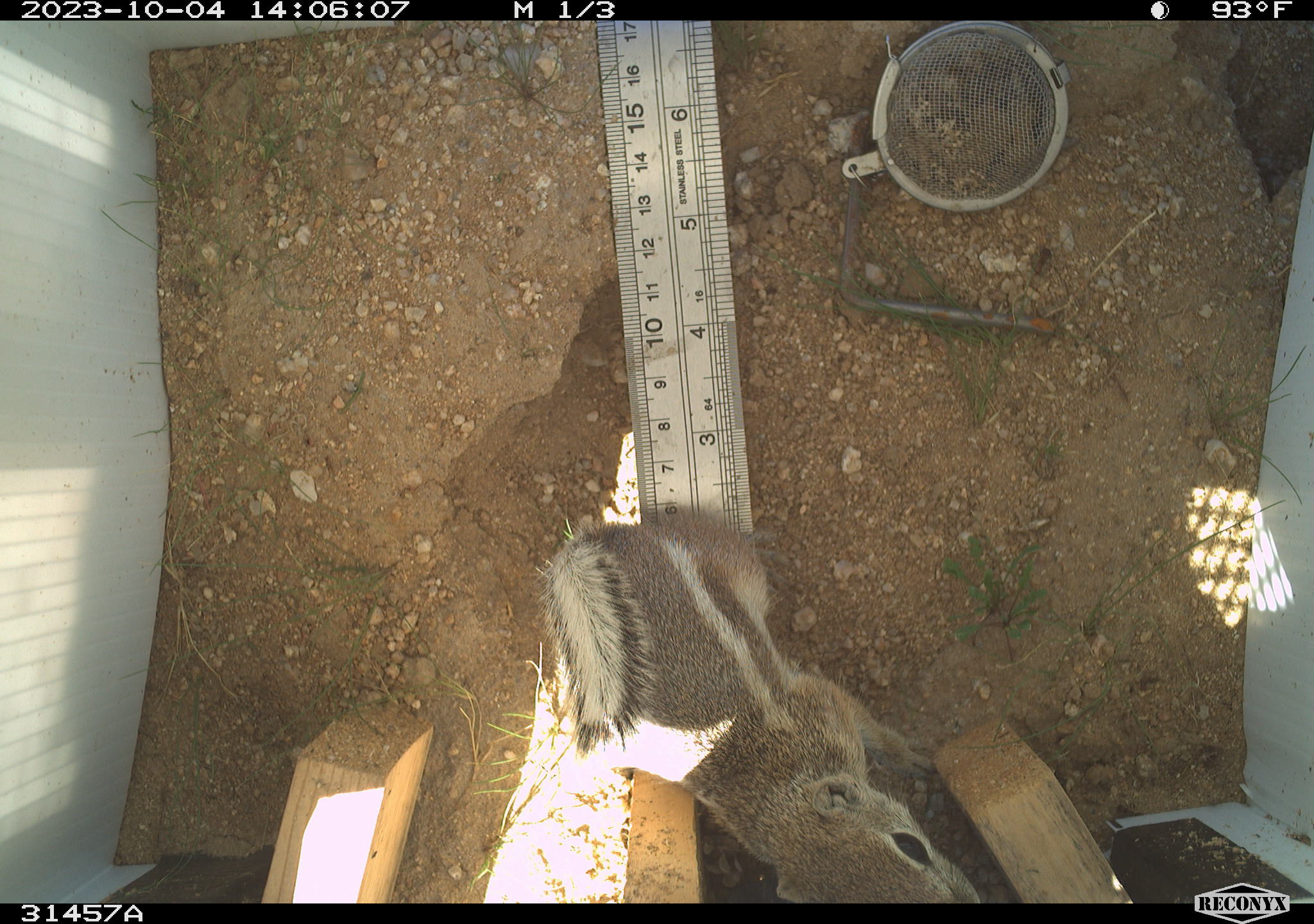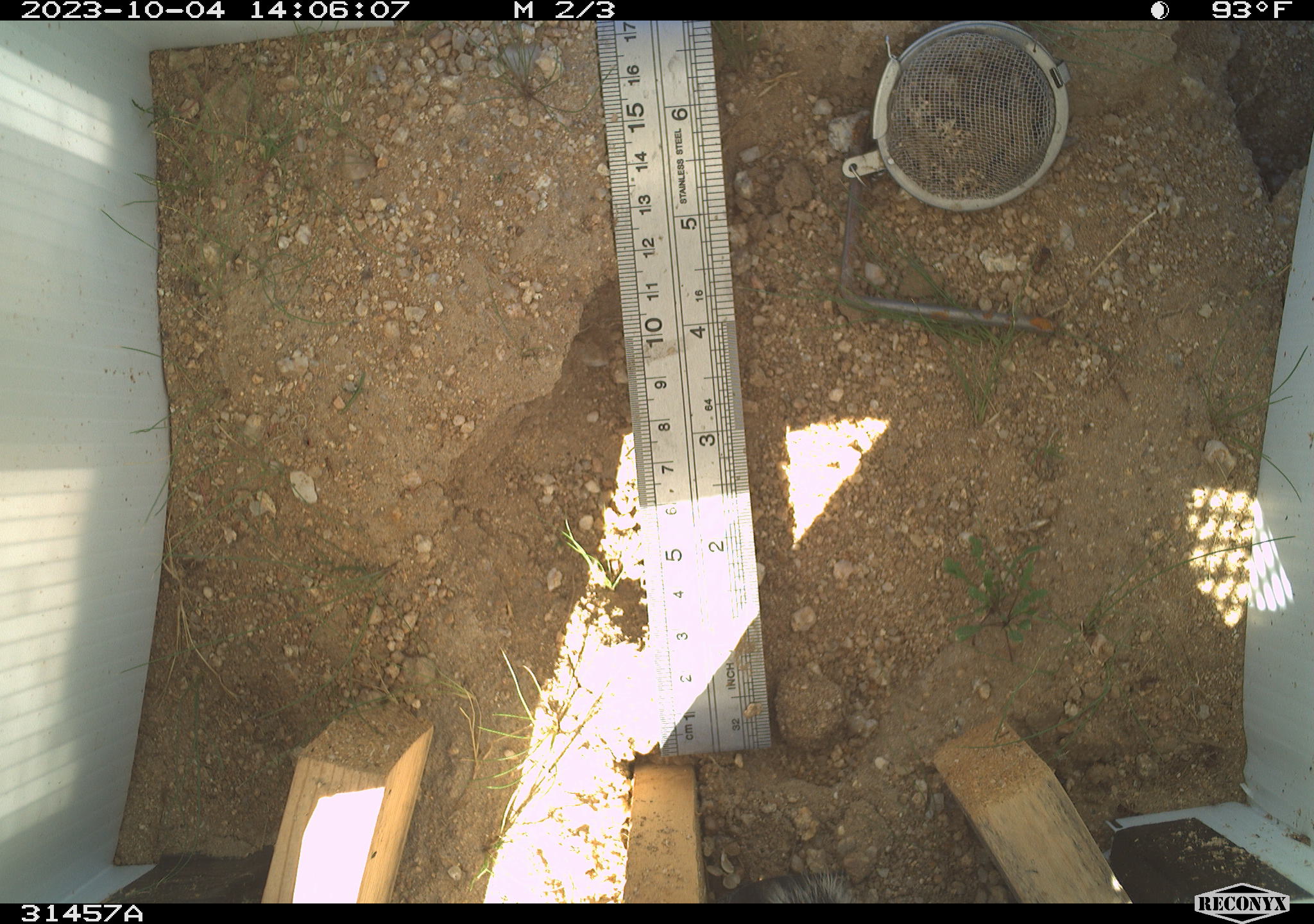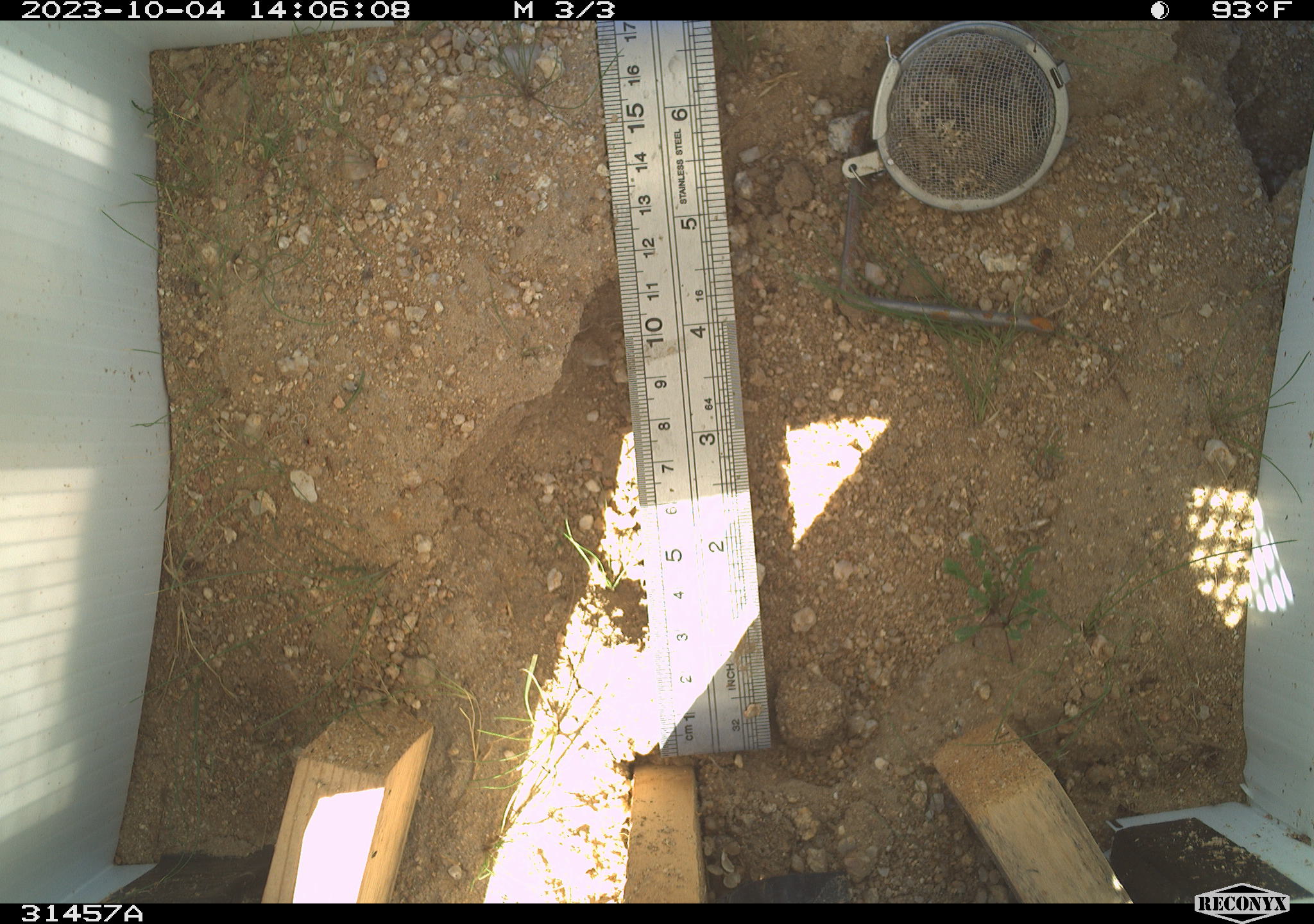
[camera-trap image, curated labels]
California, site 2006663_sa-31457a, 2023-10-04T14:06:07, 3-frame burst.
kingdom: Animalia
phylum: Chordata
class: Mammalia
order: Rodentia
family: Sciuridae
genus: Ammospermophilus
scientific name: Ammospermophilus leucurus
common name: white-tailed antelope squirrel